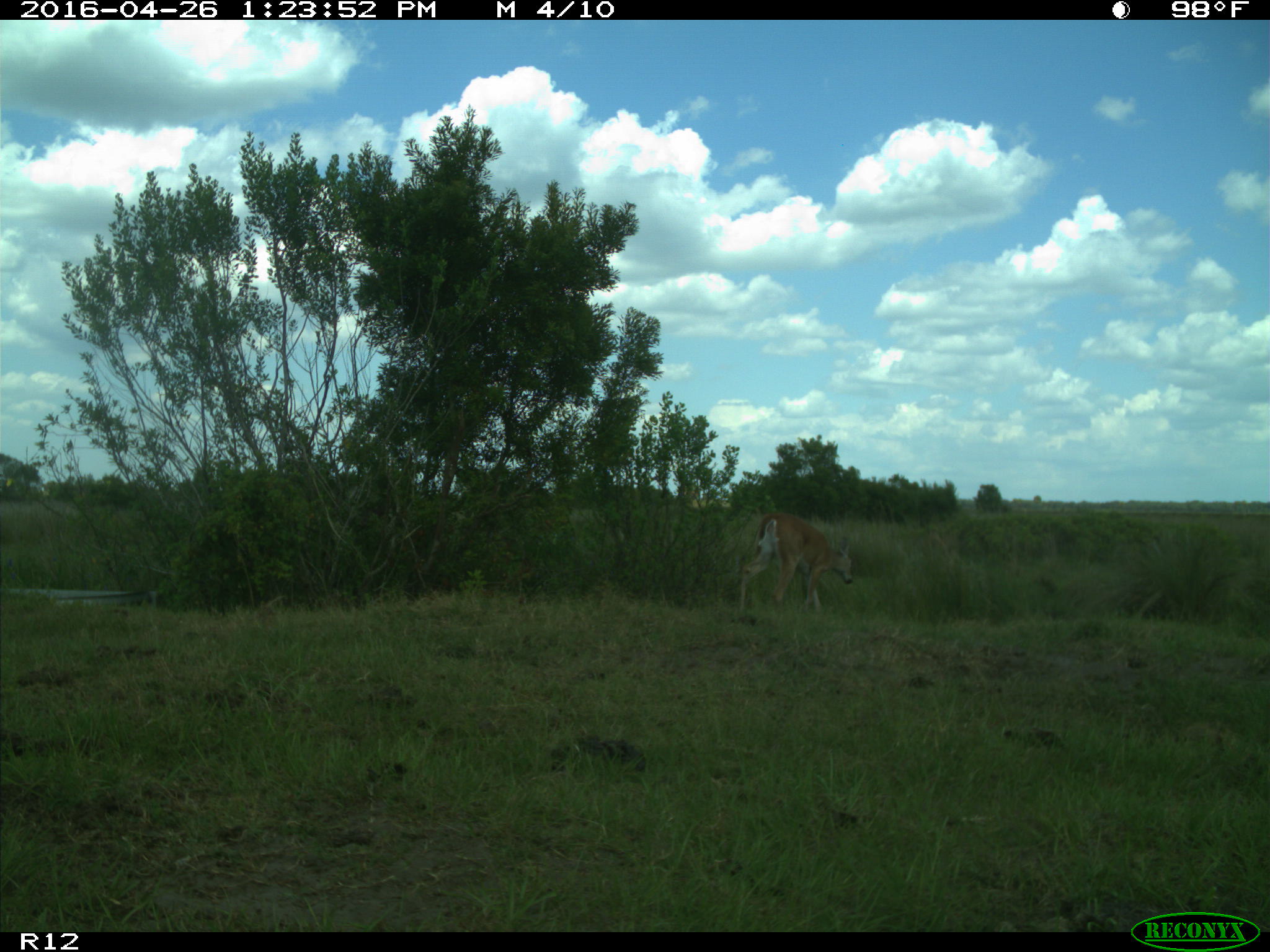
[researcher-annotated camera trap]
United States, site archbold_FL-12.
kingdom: Animalia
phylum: Chordata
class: Mammalia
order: Artiodactyla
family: Cervidae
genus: Odocoileus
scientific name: Odocoileus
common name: deer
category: unidentified deer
Unidentified deer (deer) (Odocoileus).